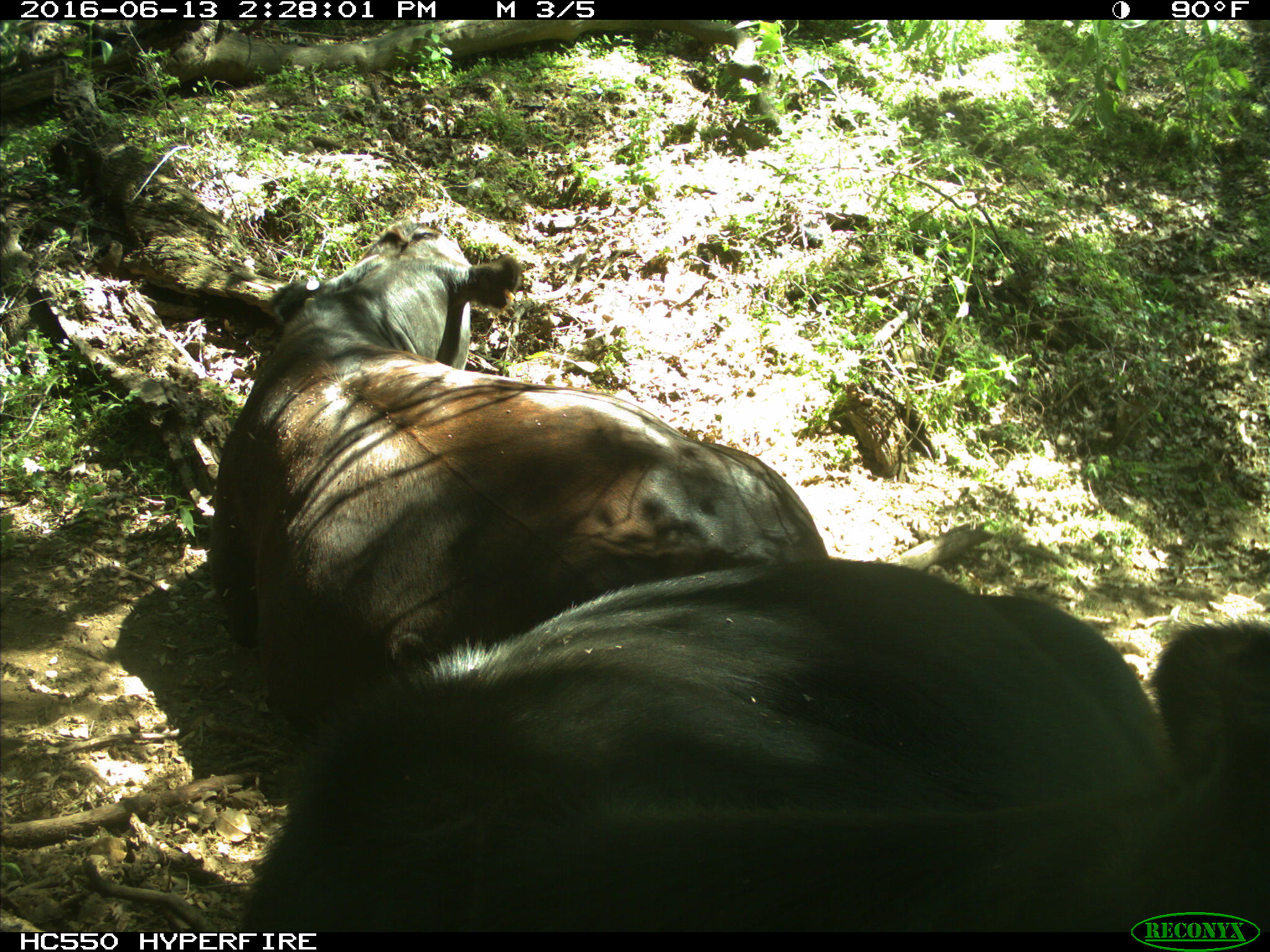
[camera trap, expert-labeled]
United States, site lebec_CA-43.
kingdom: Animalia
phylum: Chordata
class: Mammalia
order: Artiodactyla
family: Bovidae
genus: Bos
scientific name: Bos taurus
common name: domestic cow